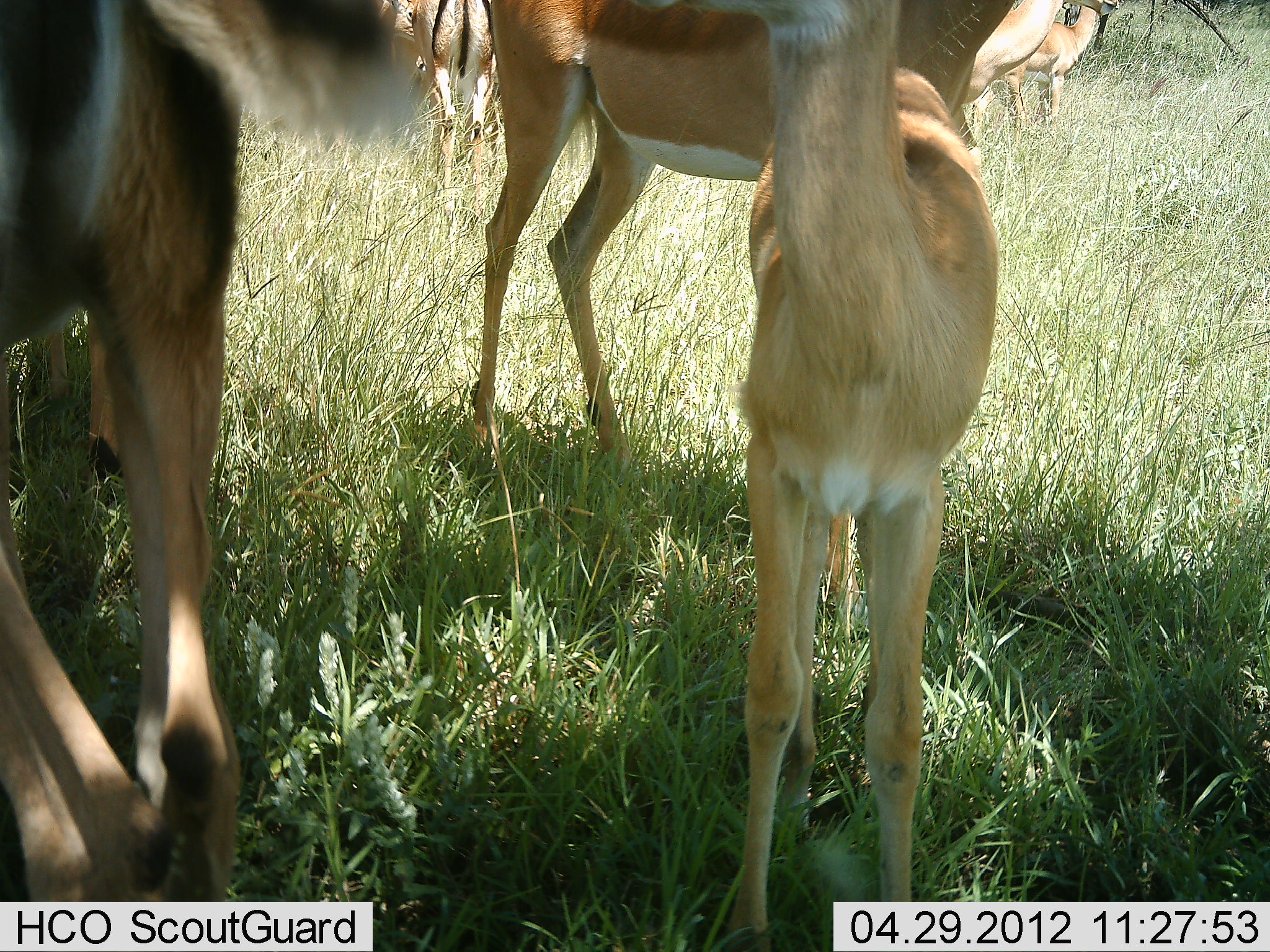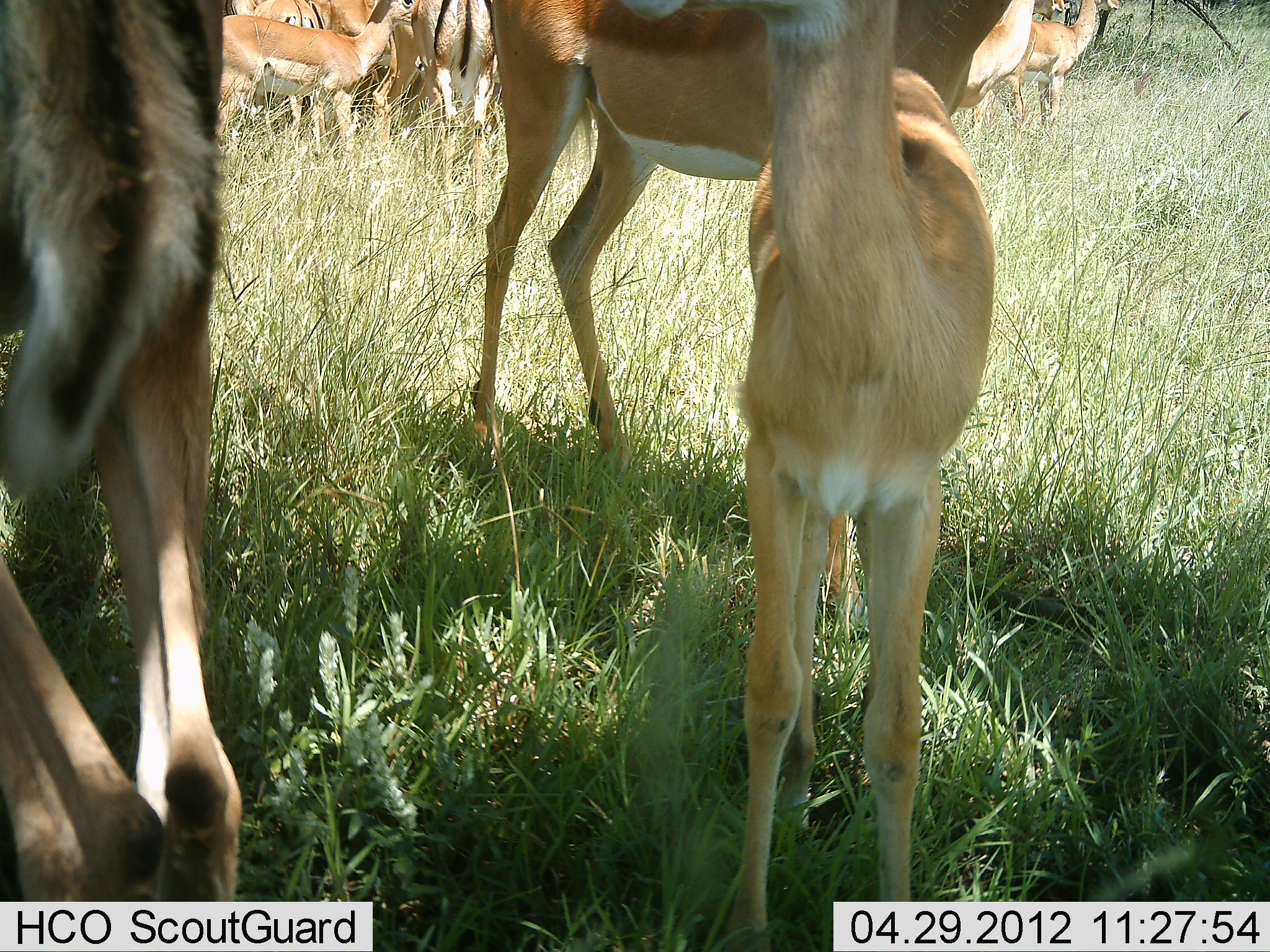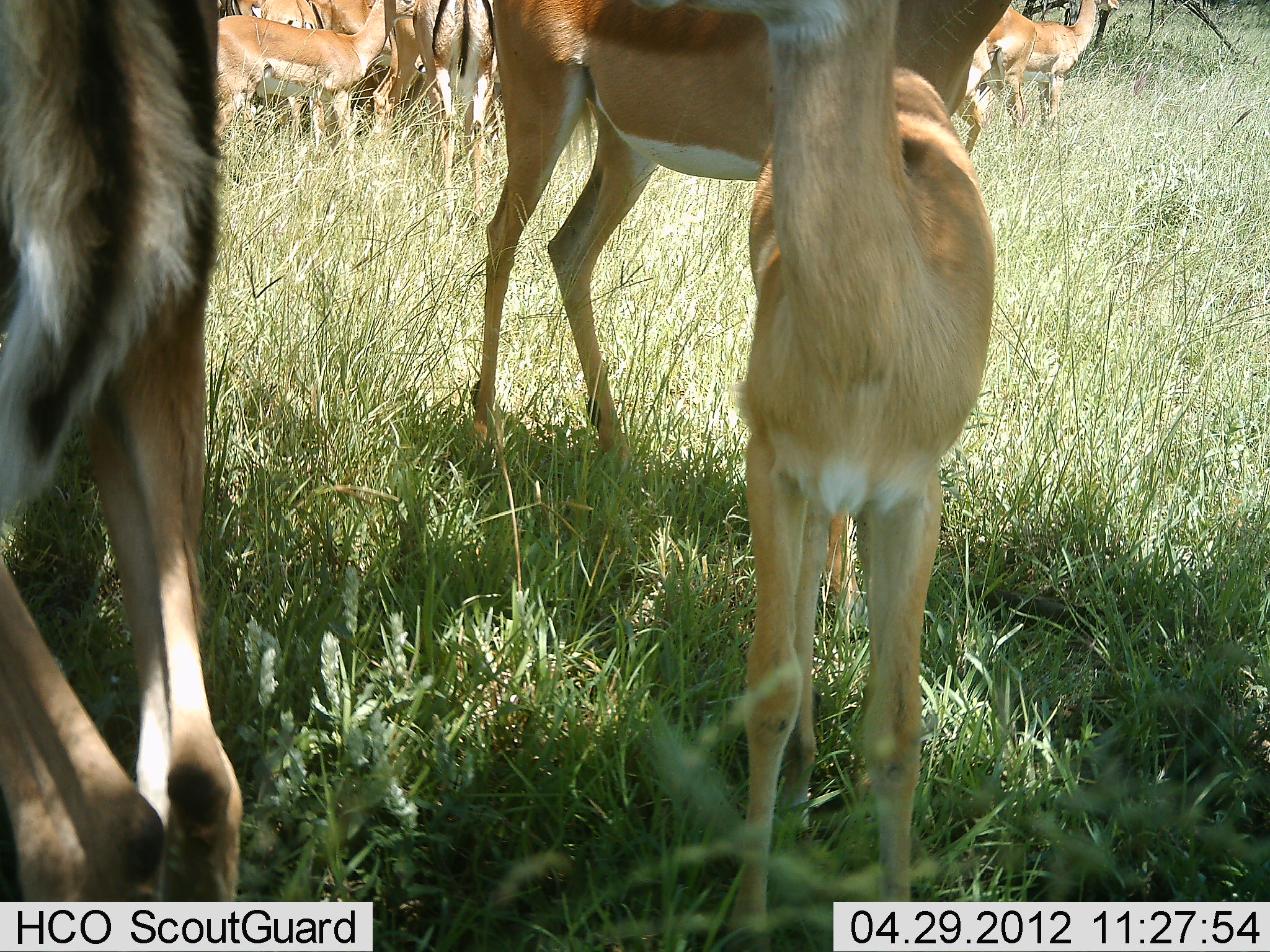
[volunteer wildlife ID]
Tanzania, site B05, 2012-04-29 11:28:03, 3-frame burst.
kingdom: Animalia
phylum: Chordata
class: Mammalia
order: Artiodactyla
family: Bovidae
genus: Aepyceros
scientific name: Aepyceros melampus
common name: impala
Impala (Aepyceros melampus), count 9. Behavior (volunteer vote fractions): standing 95%, resting 0%, moving 16%, interacting 5%. Young present (vote fraction): 74%. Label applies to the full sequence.